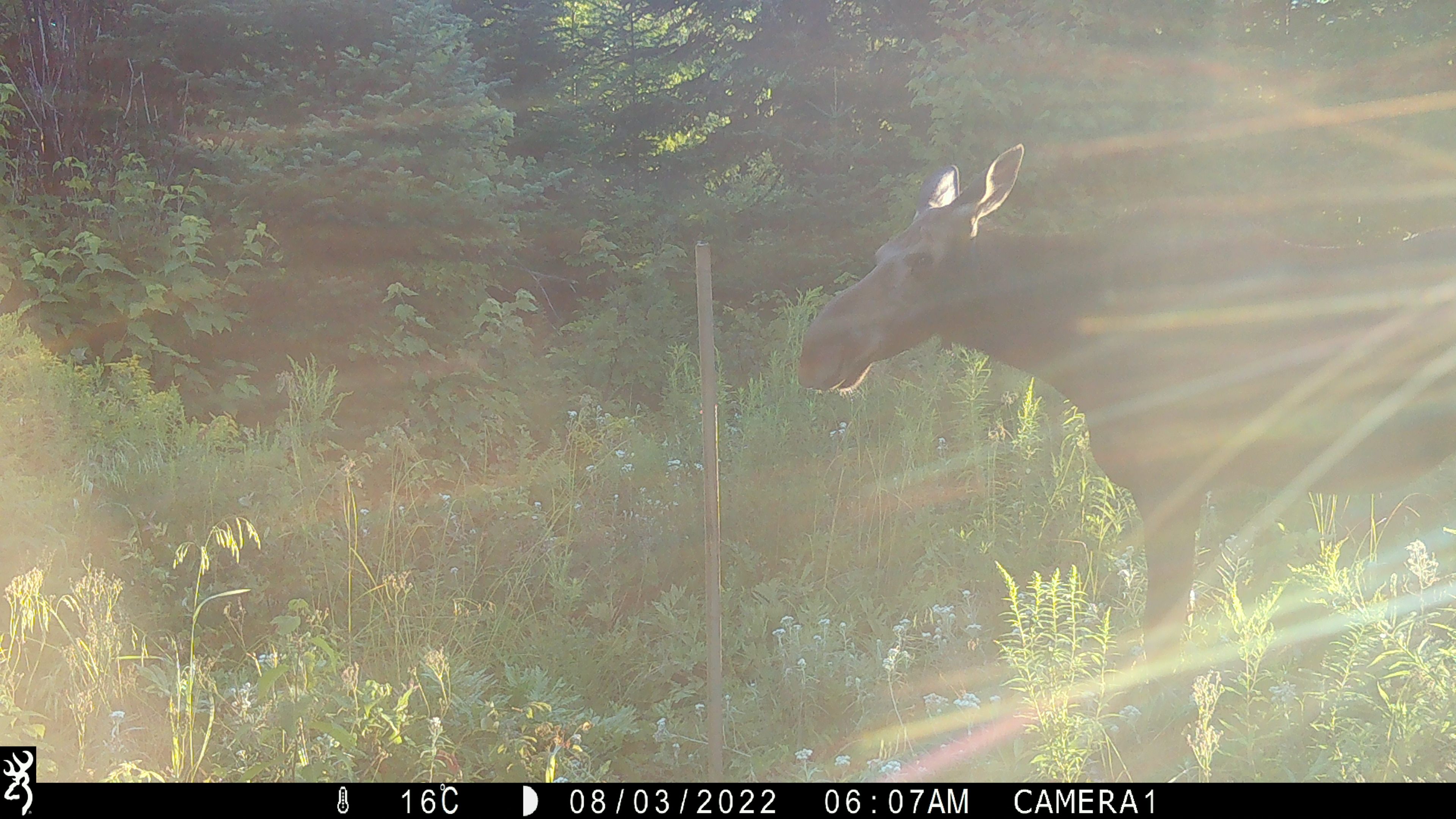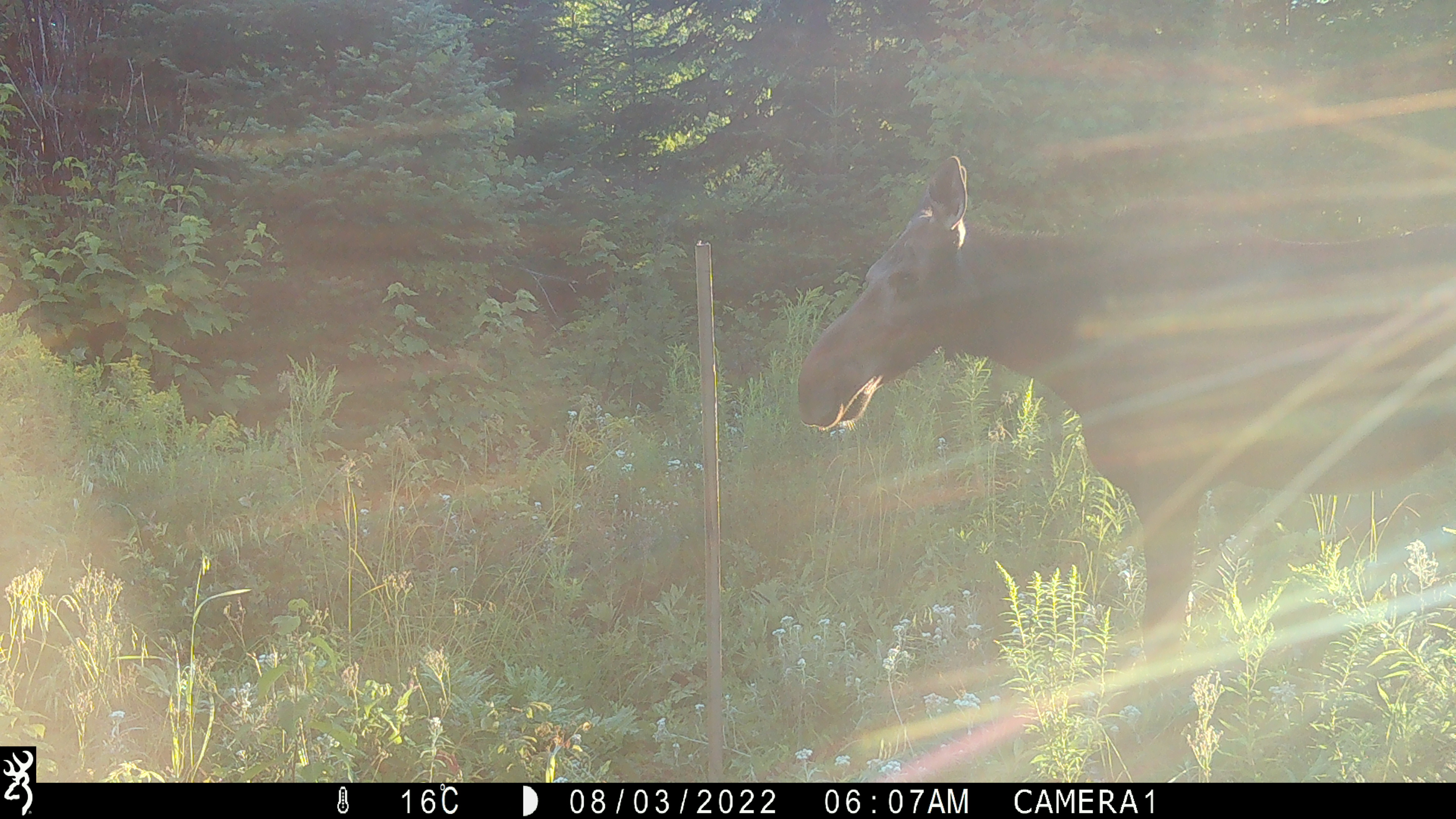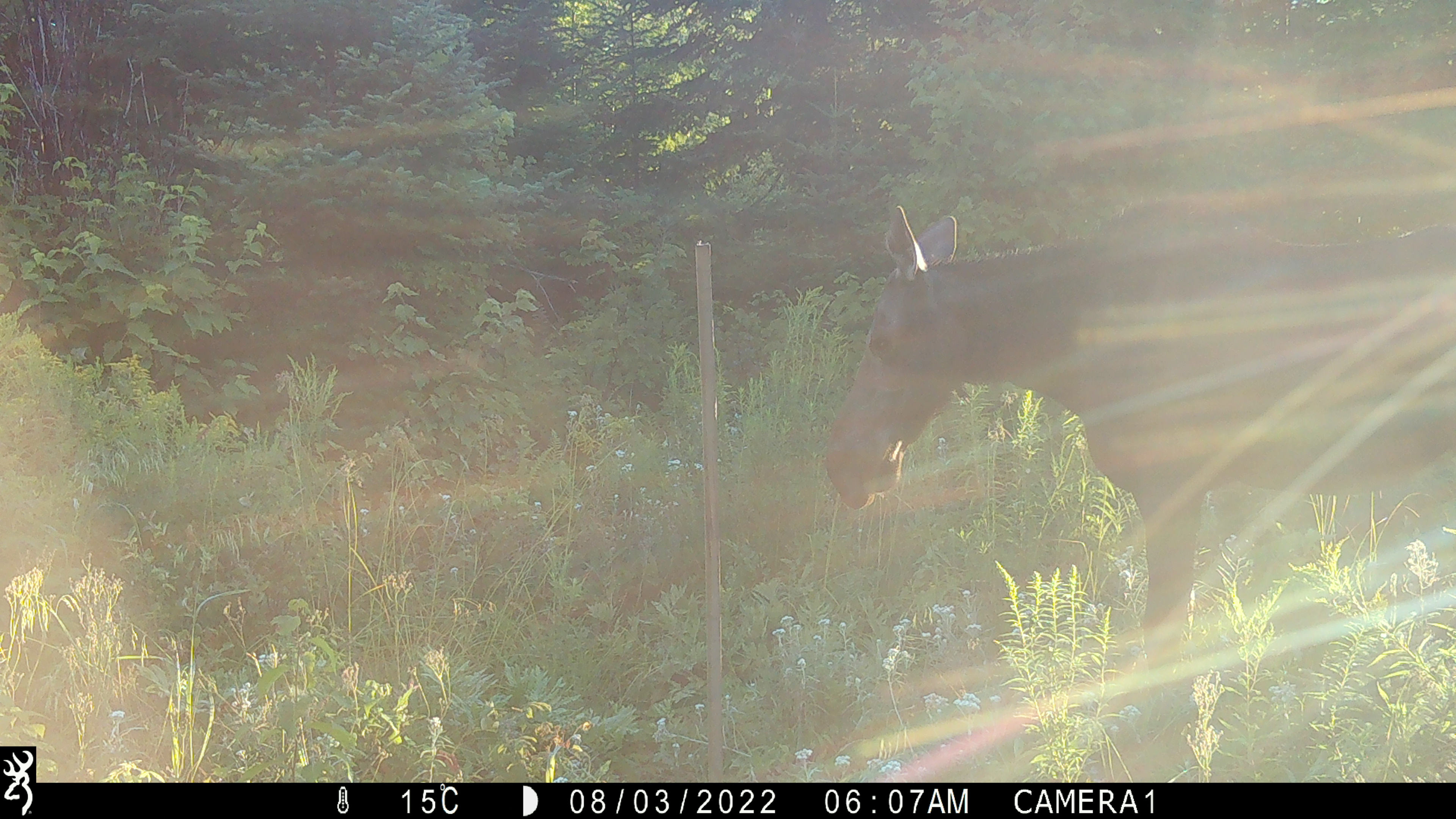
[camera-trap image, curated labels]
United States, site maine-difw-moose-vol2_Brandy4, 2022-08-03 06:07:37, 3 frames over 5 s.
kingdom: Animalia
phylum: Chordata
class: Mammalia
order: Artiodactyla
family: Cervidae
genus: Alces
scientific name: Alces alces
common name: moose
Moose (Alces alces).